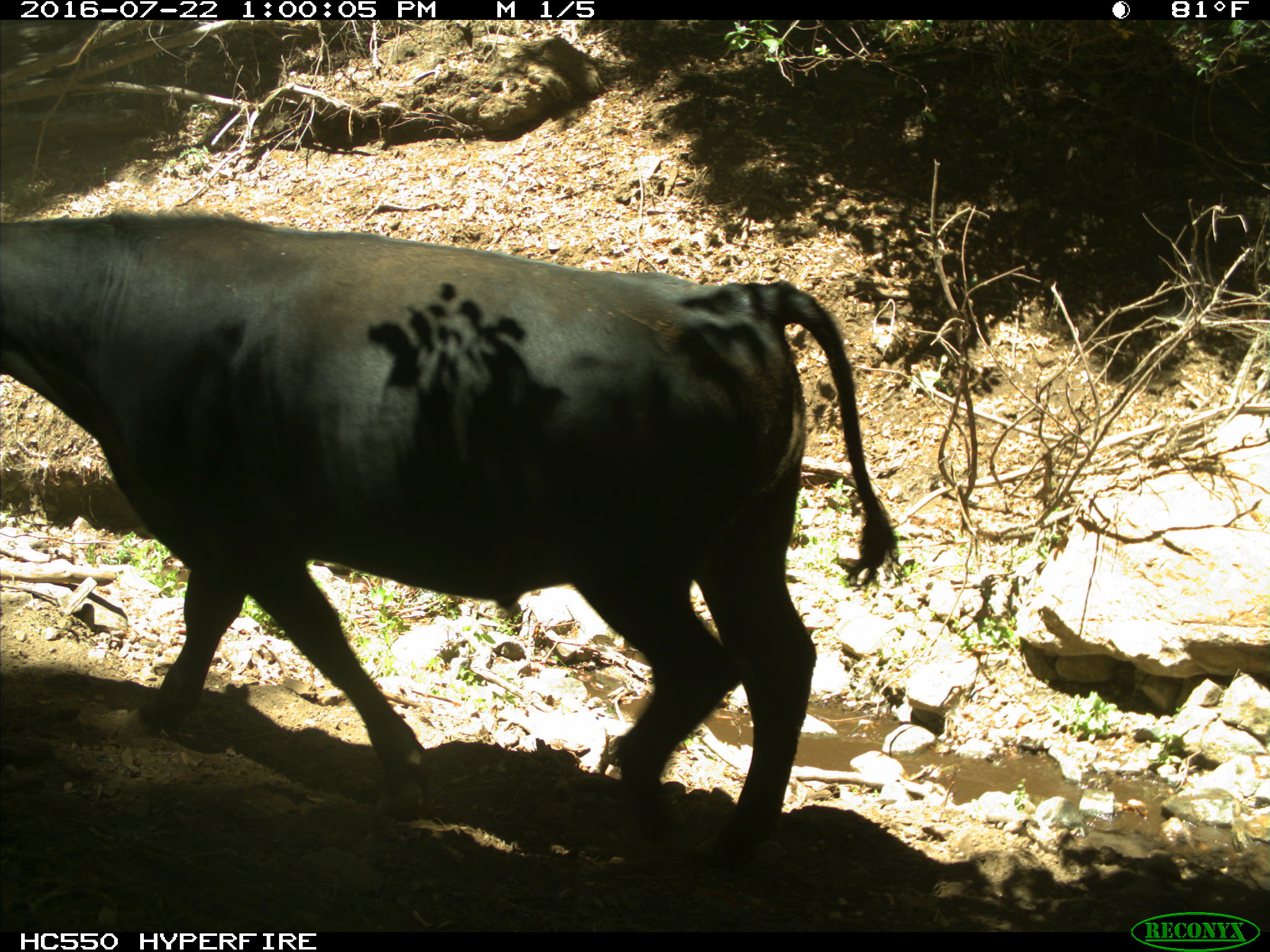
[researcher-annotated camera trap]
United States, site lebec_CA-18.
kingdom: Animalia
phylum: Chordata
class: Mammalia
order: Artiodactyla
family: Bovidae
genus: Bos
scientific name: Bos taurus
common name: domestic cow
Bos taurus (domestic cow).